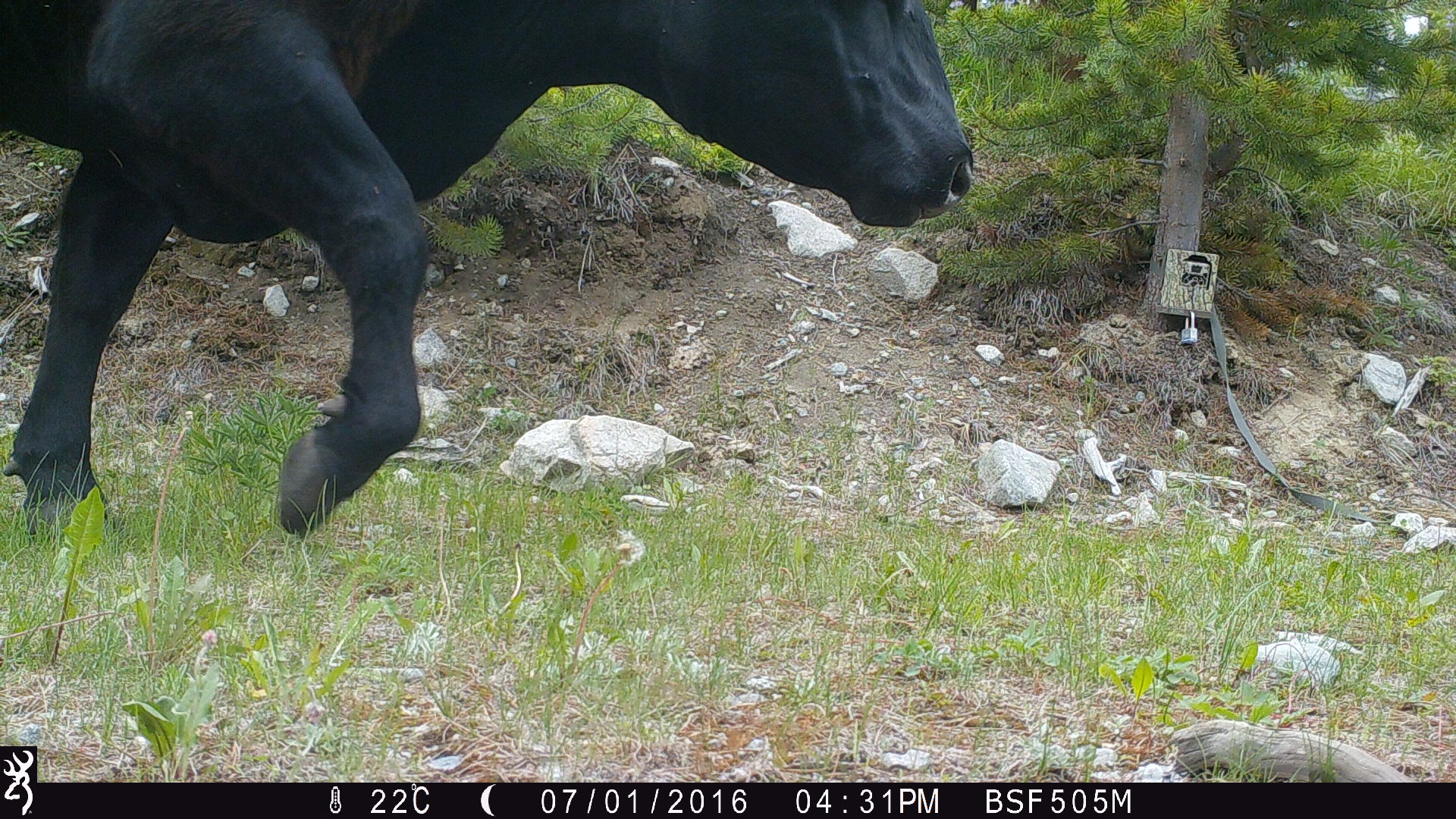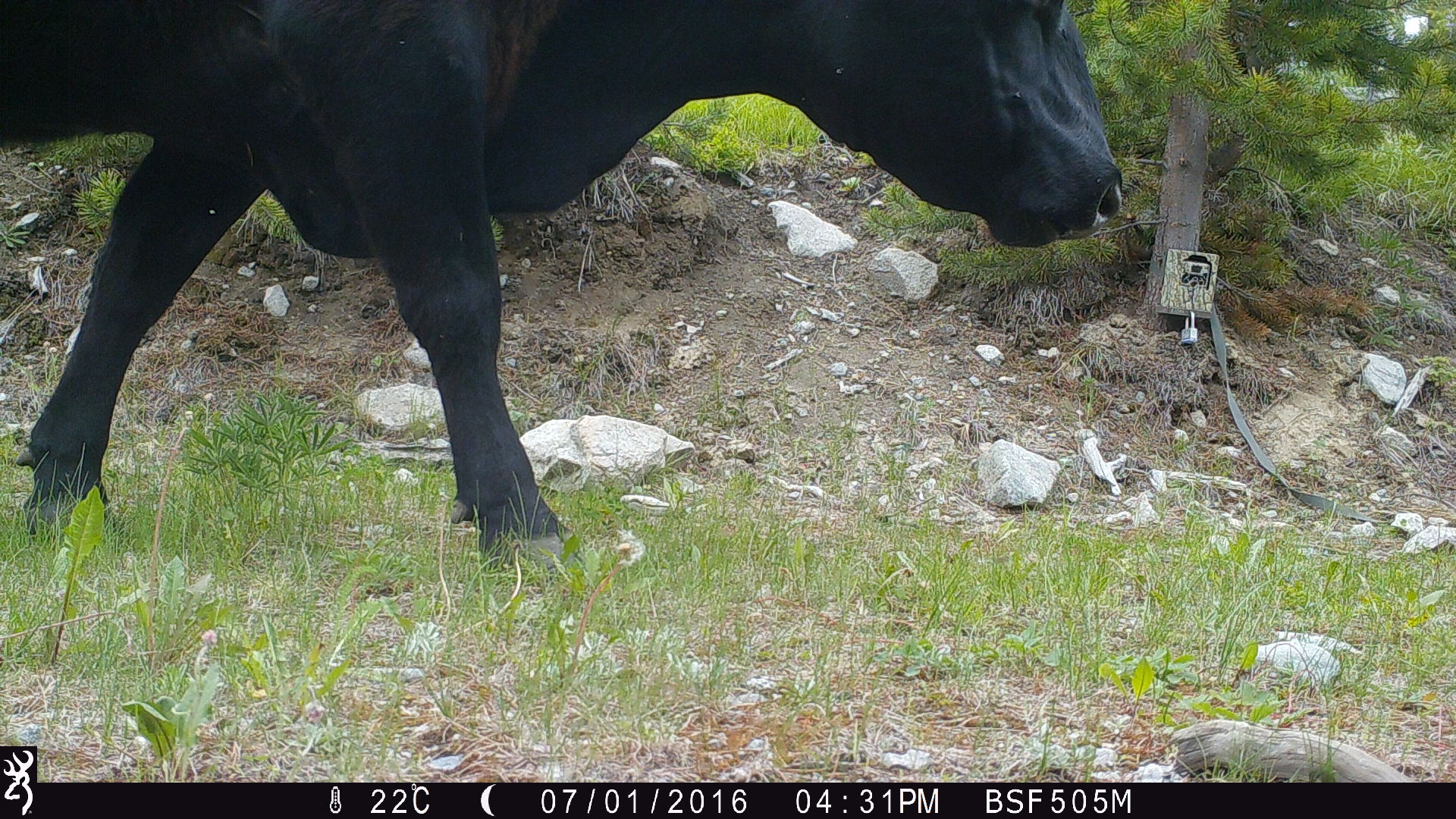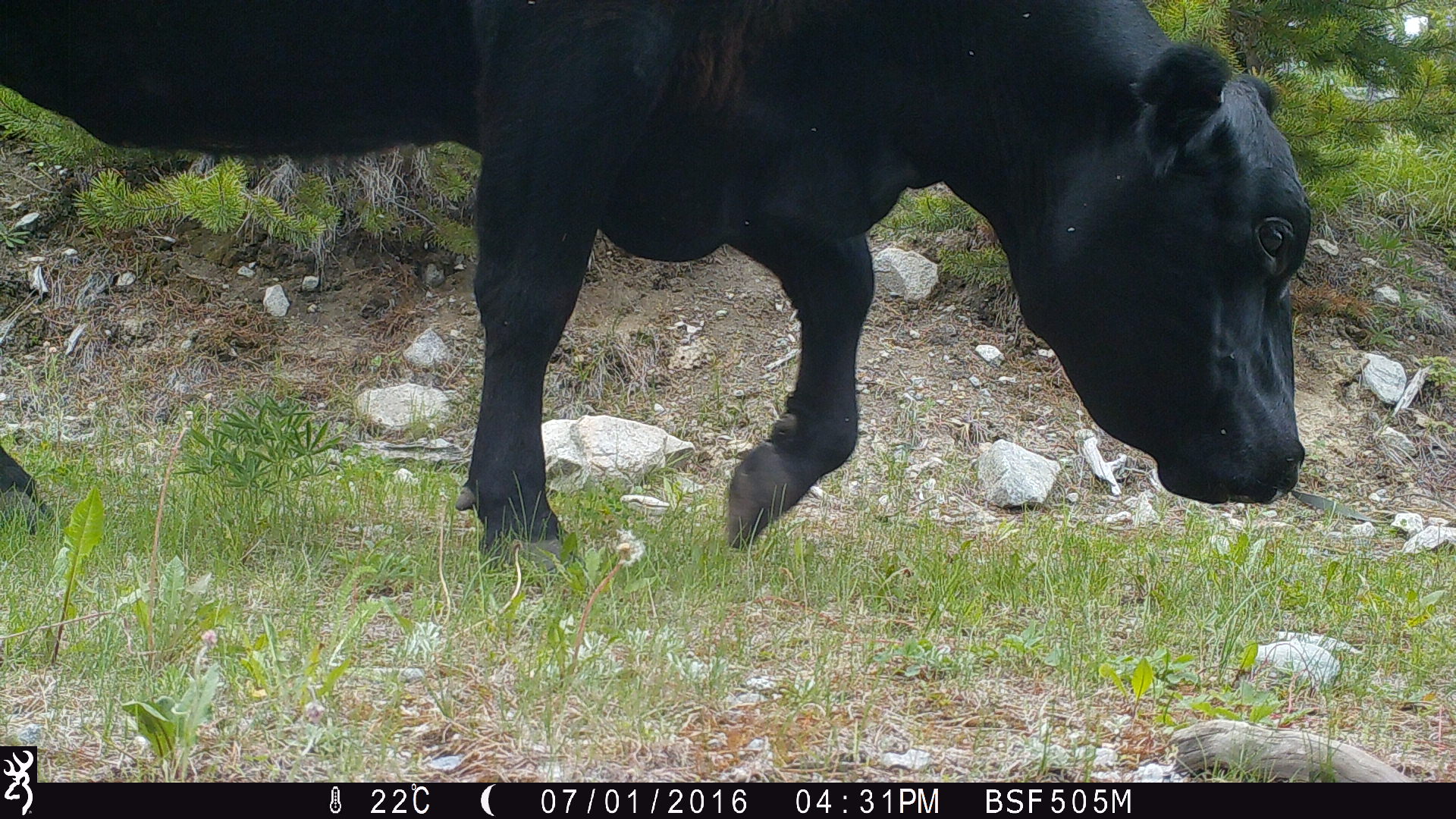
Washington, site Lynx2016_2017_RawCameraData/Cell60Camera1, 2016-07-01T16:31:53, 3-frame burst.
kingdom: Animalia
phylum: Chordata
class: Mammalia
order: Artiodactyla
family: Bovidae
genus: Bos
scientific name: Bos taurus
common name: domestic cattle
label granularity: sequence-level